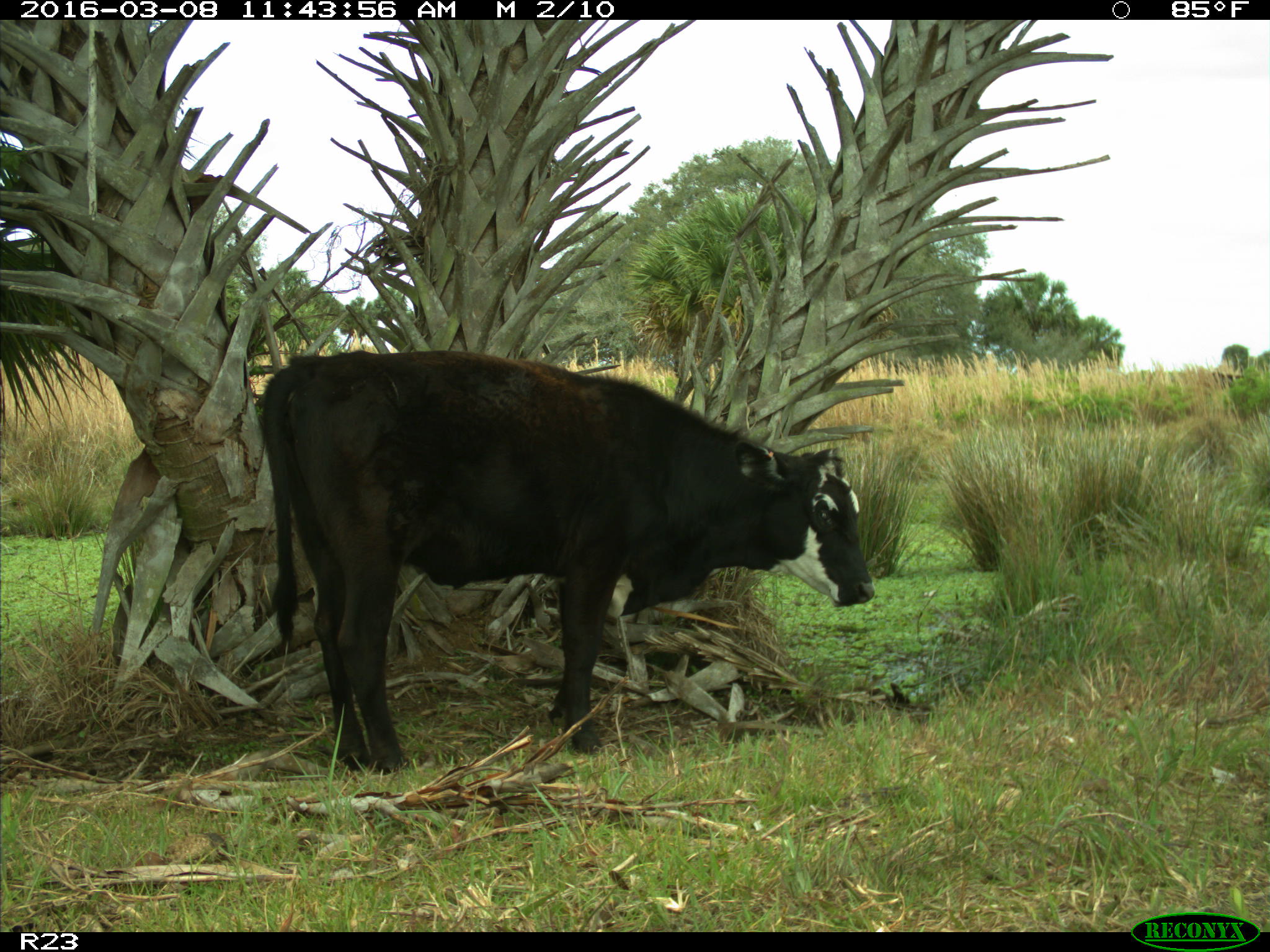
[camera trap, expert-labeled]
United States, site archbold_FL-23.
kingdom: Animalia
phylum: Chordata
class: Mammalia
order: Artiodactyla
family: Bovidae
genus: Bos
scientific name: Bos taurus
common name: domestic cow